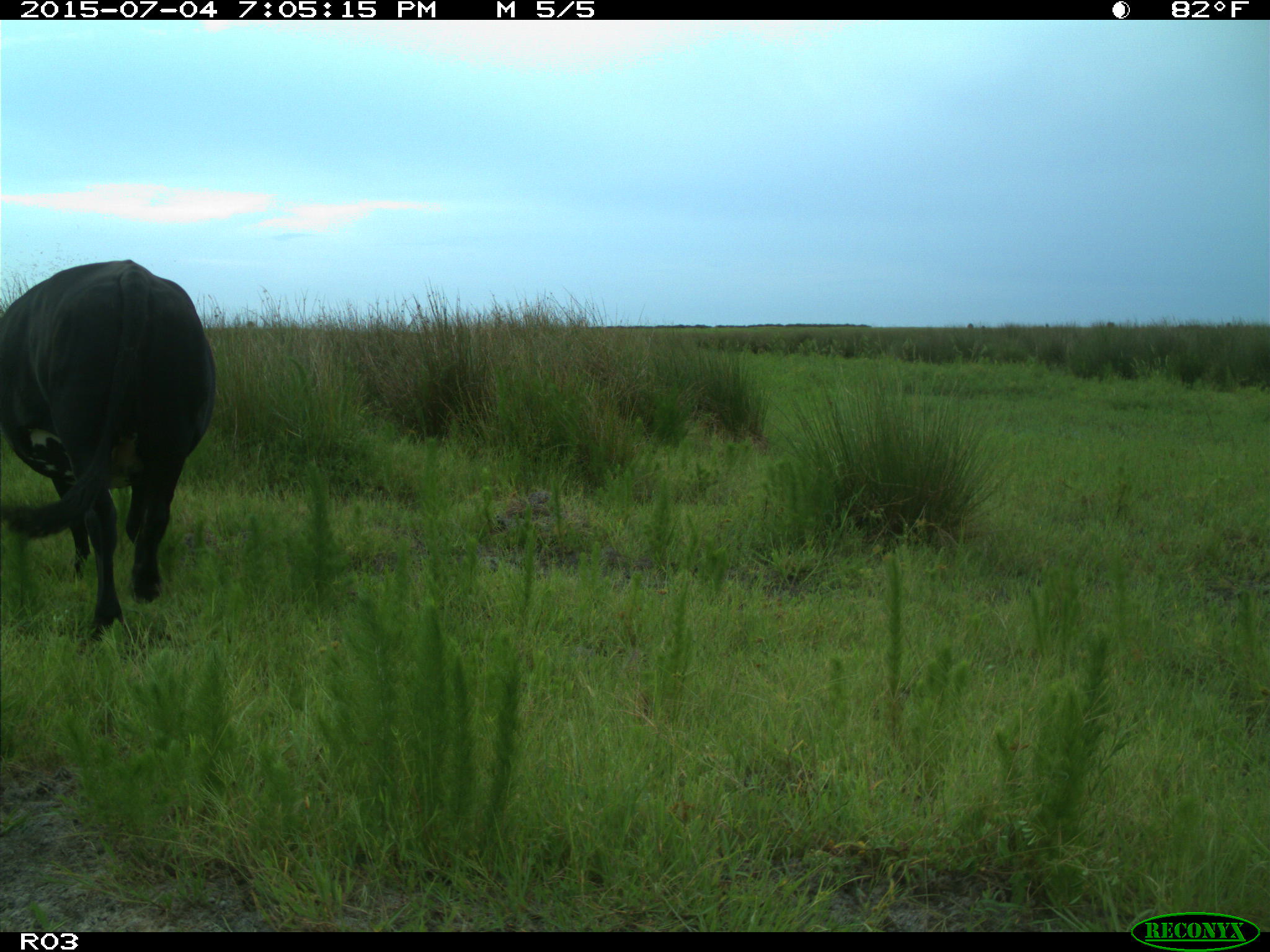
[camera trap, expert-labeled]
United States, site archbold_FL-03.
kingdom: Animalia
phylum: Chordata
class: Mammalia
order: Artiodactyla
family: Bovidae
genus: Bos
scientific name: Bos taurus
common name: domestic cow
Bos taurus (domestic cow).